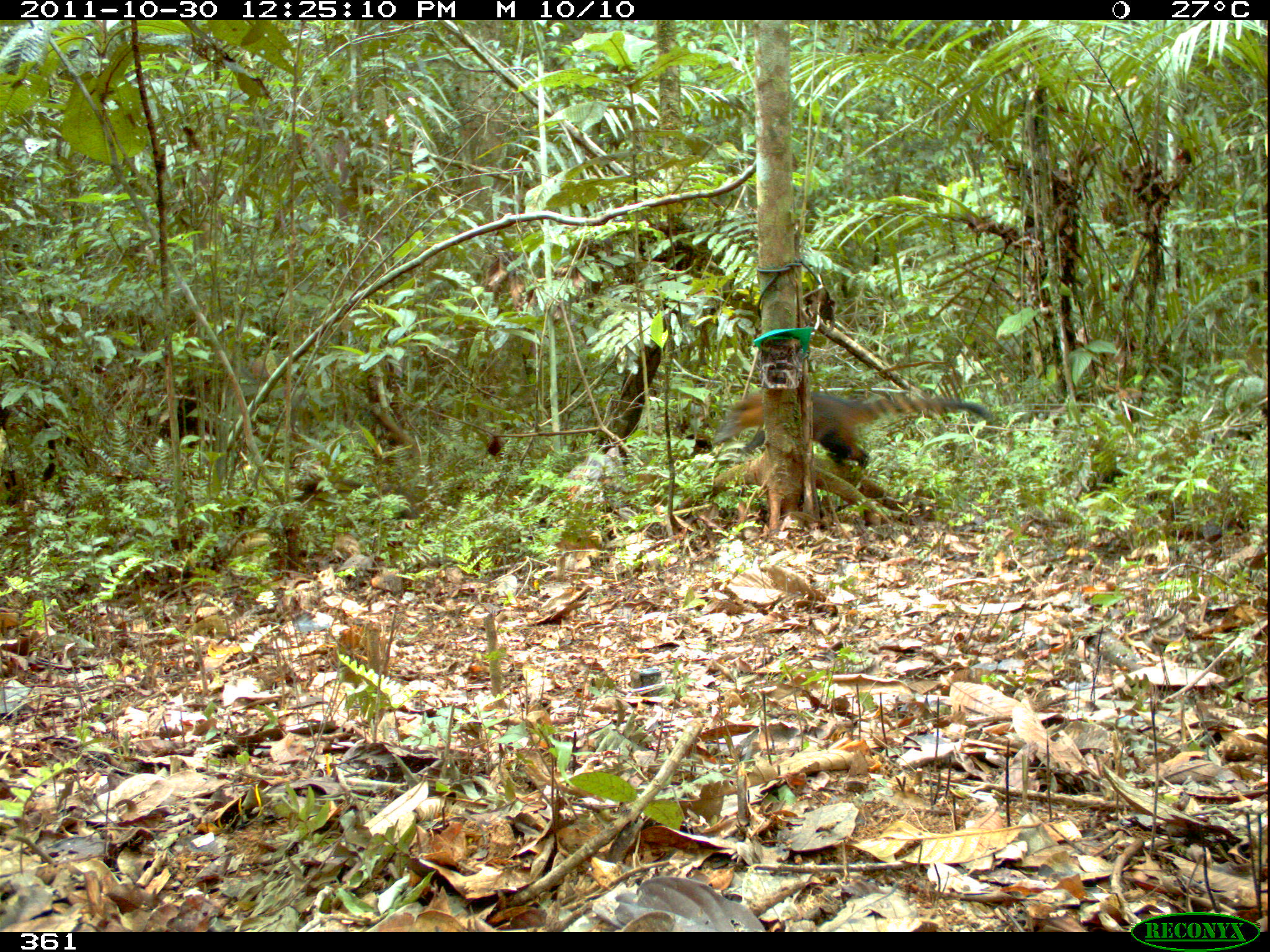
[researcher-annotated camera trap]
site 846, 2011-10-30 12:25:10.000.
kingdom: Animalia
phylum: Chordata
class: Mammalia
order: Carnivora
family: Procyonidae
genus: Nasua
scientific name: Nasua nasua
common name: south american coati